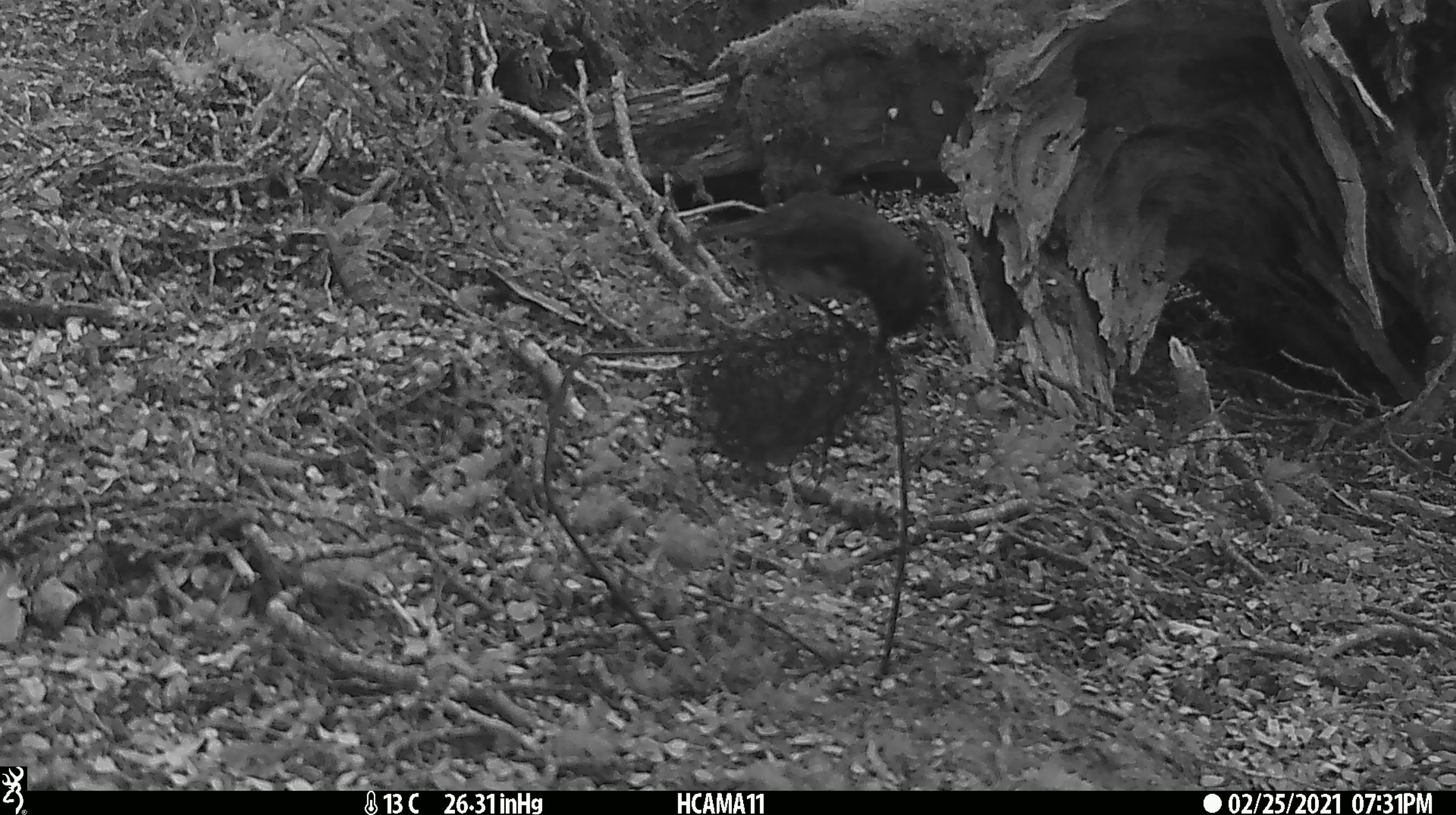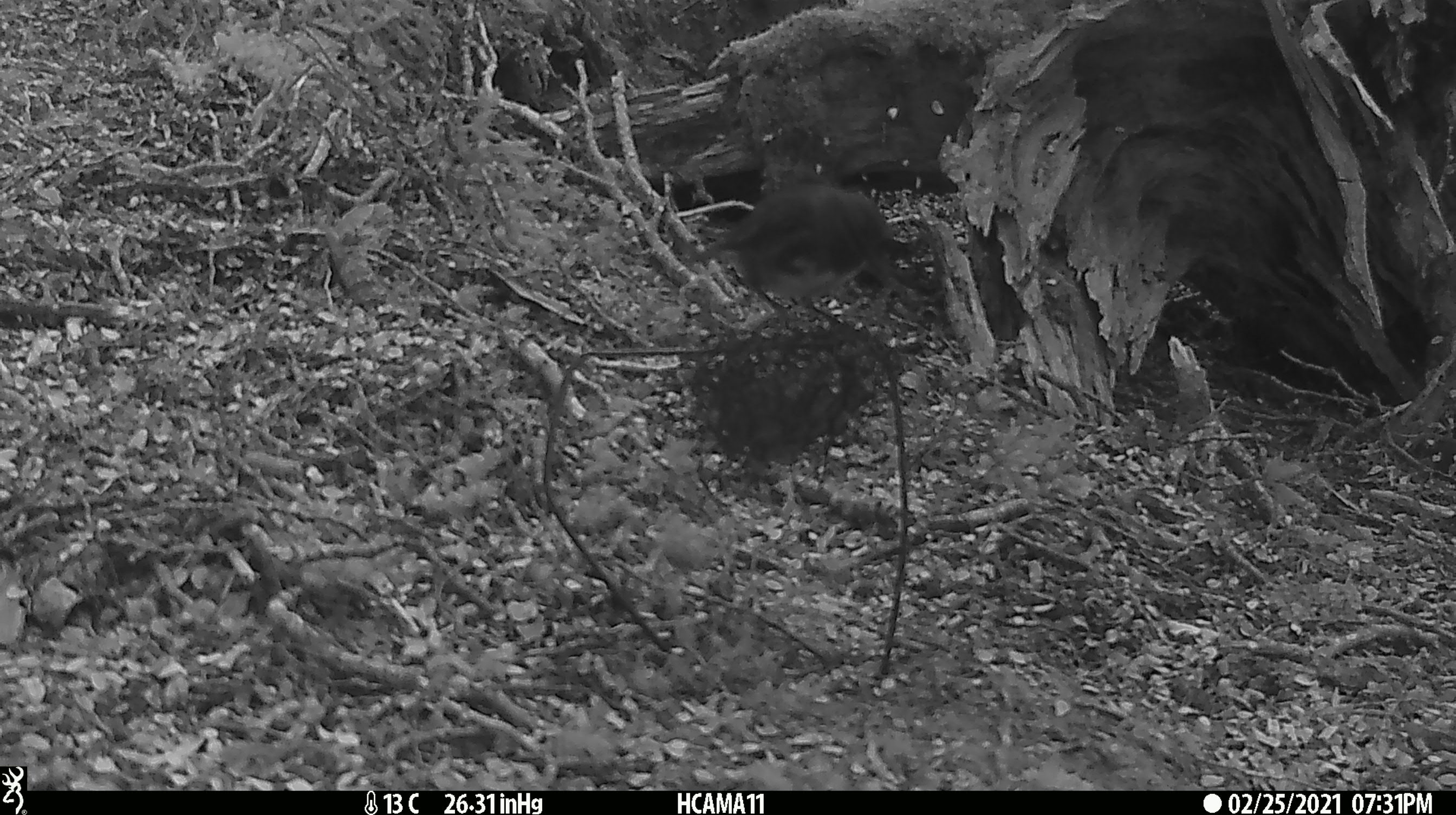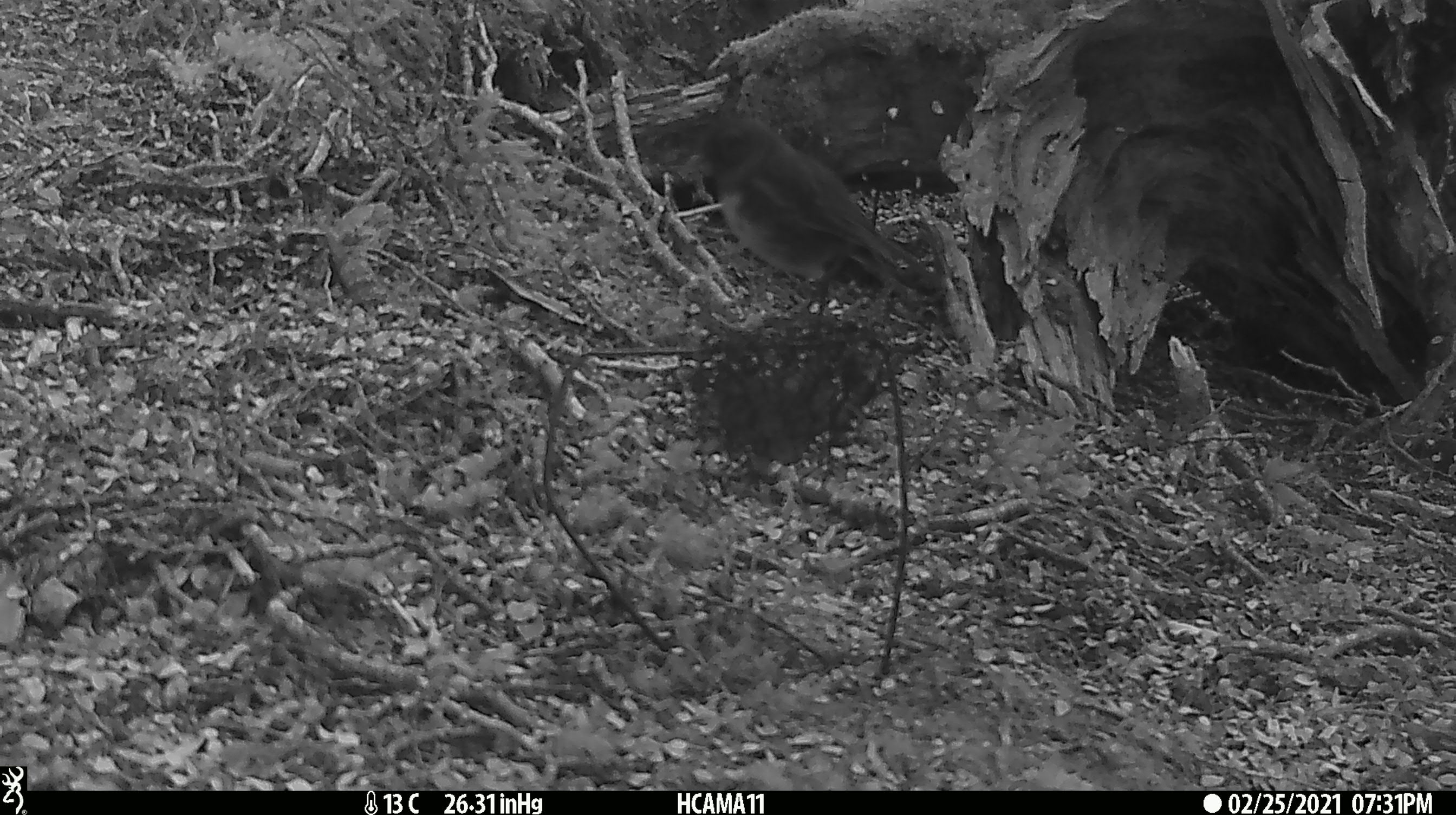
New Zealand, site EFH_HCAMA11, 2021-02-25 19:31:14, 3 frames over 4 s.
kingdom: Animalia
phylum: Chordata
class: Aves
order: Passeriformes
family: Petroicidae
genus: Petroica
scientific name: Petroica australis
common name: new zealand robin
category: robin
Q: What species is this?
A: Robin (new zealand robin) (Petroica australis).